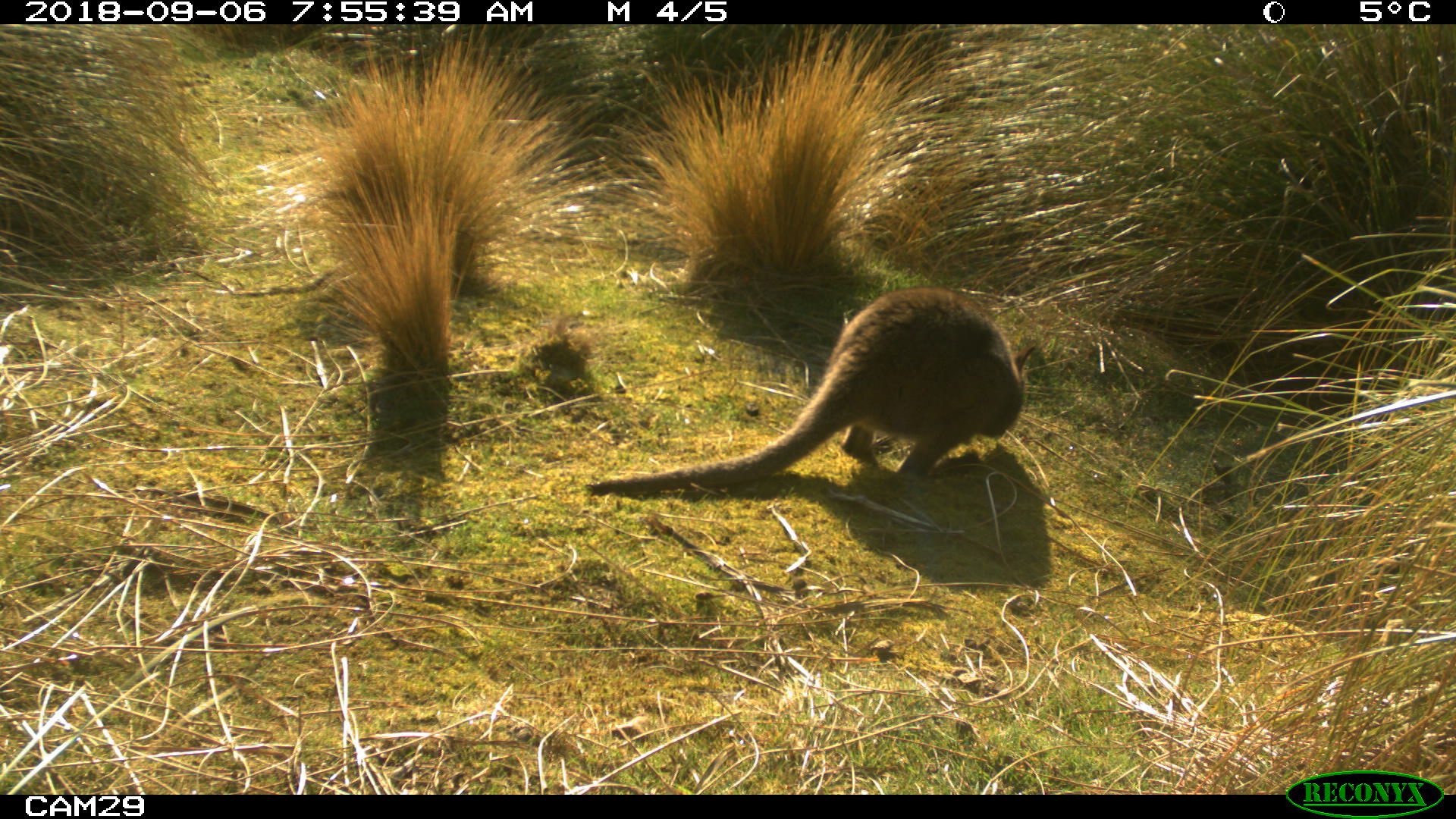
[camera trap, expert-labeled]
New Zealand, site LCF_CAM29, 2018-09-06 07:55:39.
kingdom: Animalia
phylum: Chordata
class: Mammalia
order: Diprotodontia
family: Macropodidae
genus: Notamacropus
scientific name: Notamacropus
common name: wallaby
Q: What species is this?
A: Wallaby (Notamacropus).